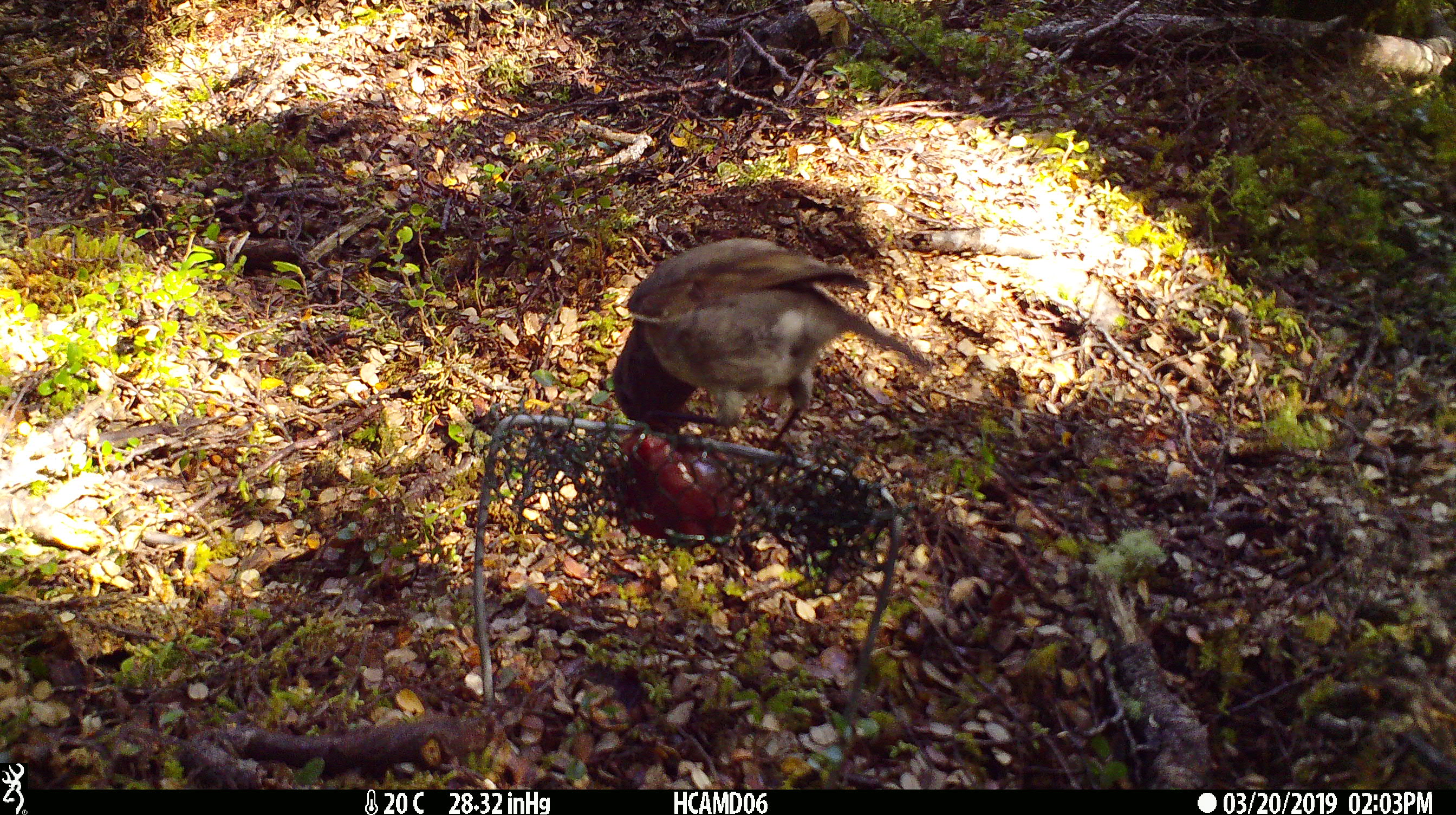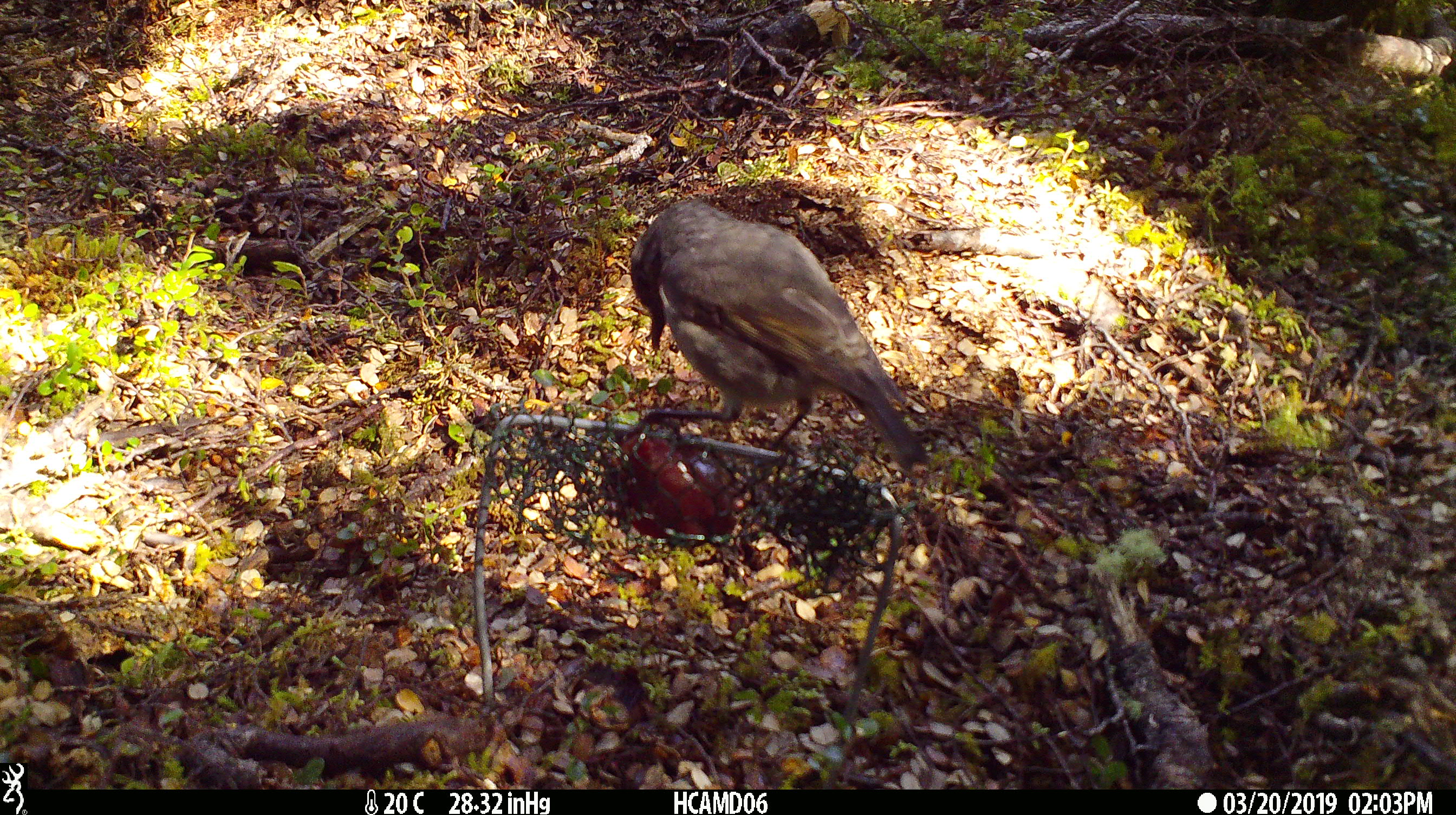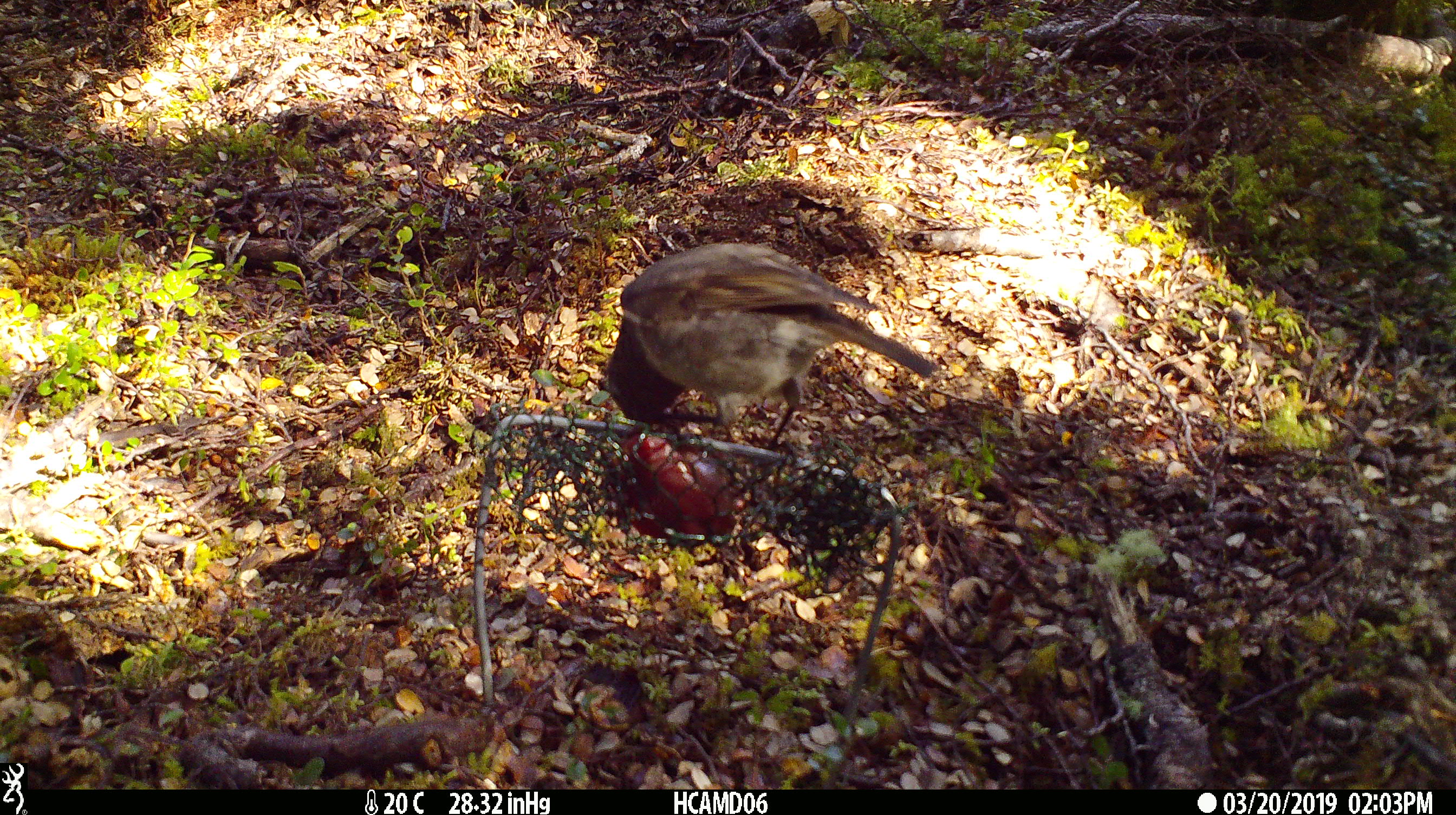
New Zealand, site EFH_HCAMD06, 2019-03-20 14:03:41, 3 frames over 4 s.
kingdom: Animalia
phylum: Chordata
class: Aves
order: Passeriformes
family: Petroicidae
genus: Petroica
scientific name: Petroica australis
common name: new zealand robin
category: robin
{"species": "robin (new zealand robin) (Petroica australis)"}